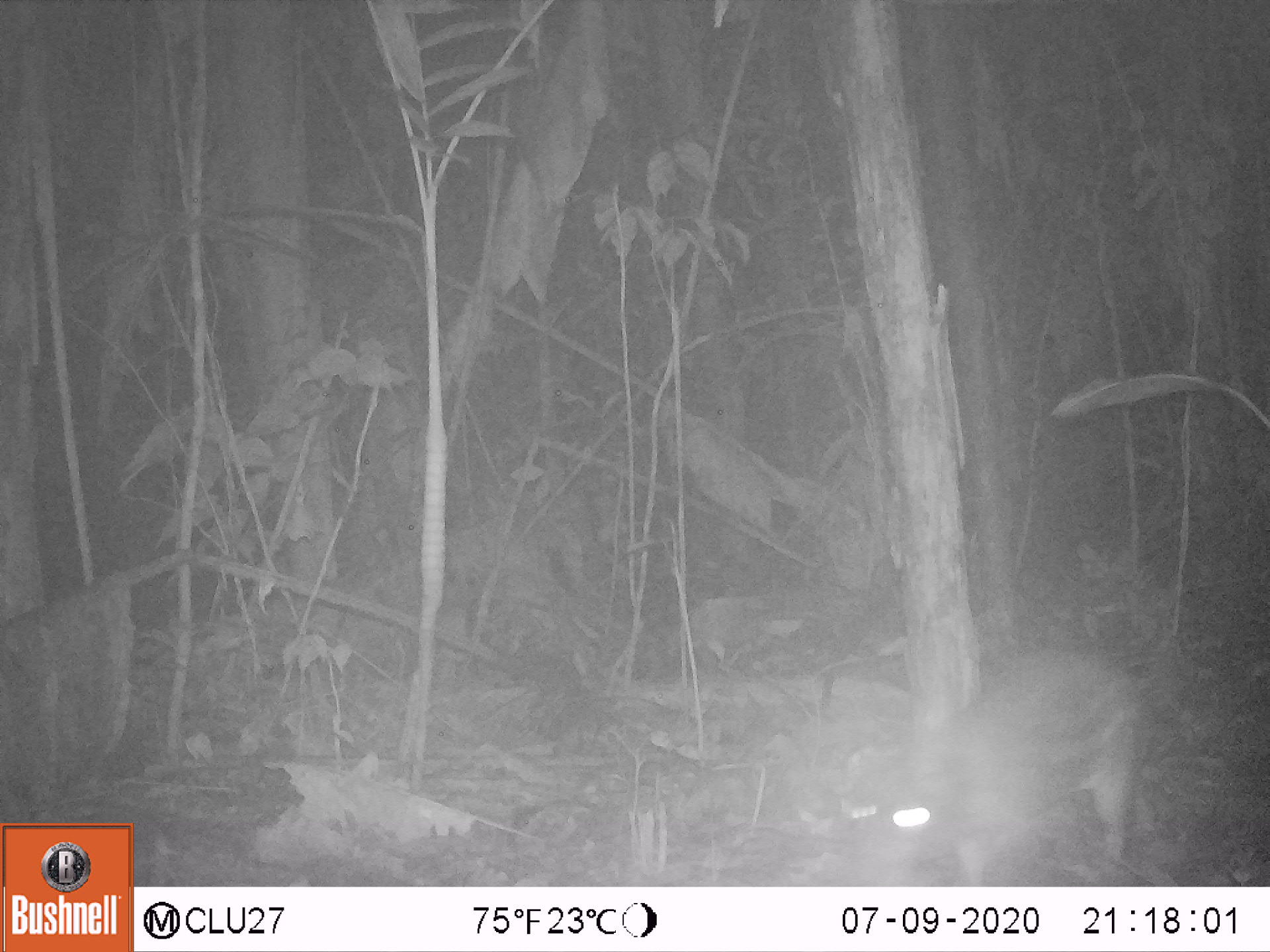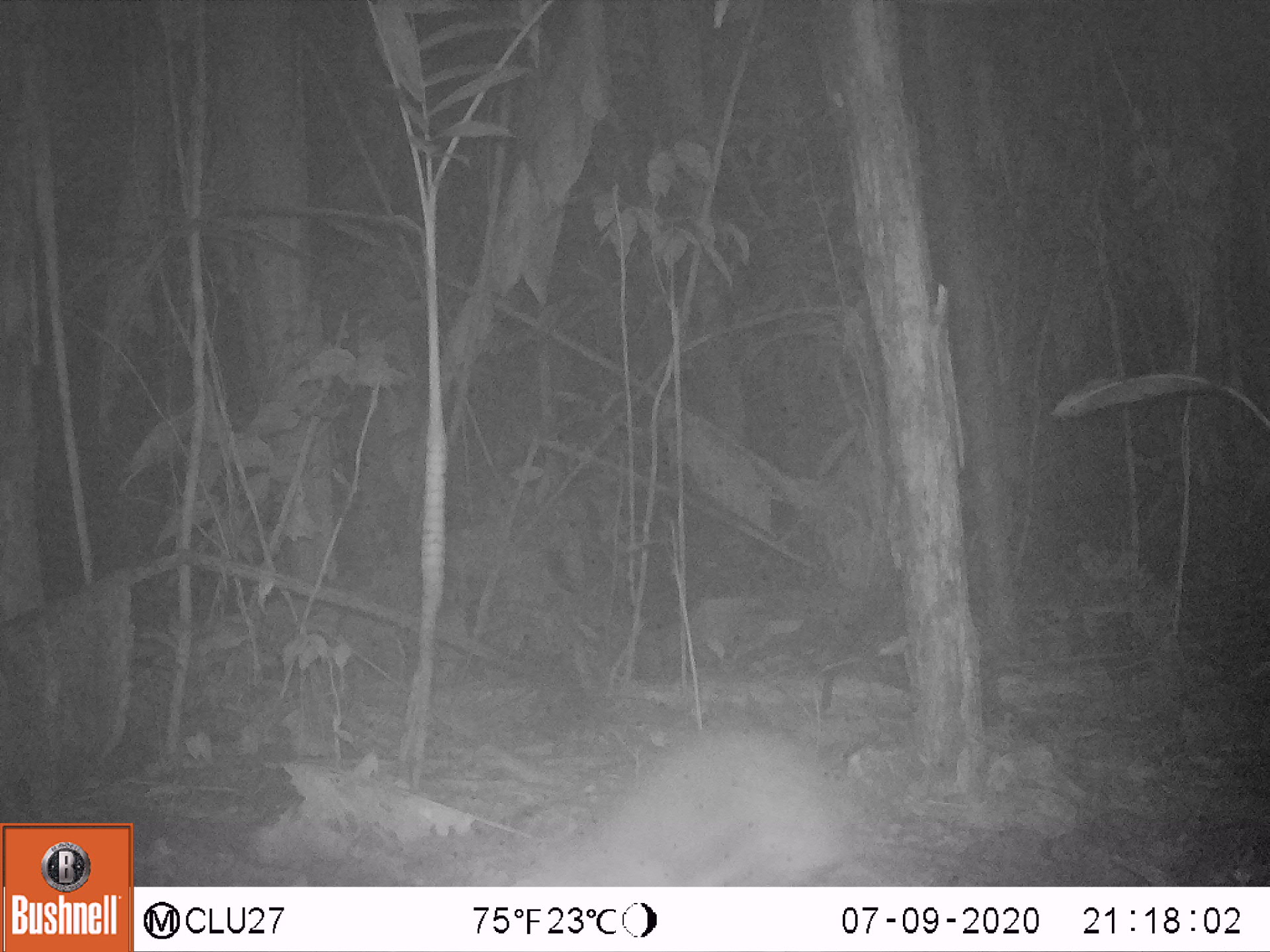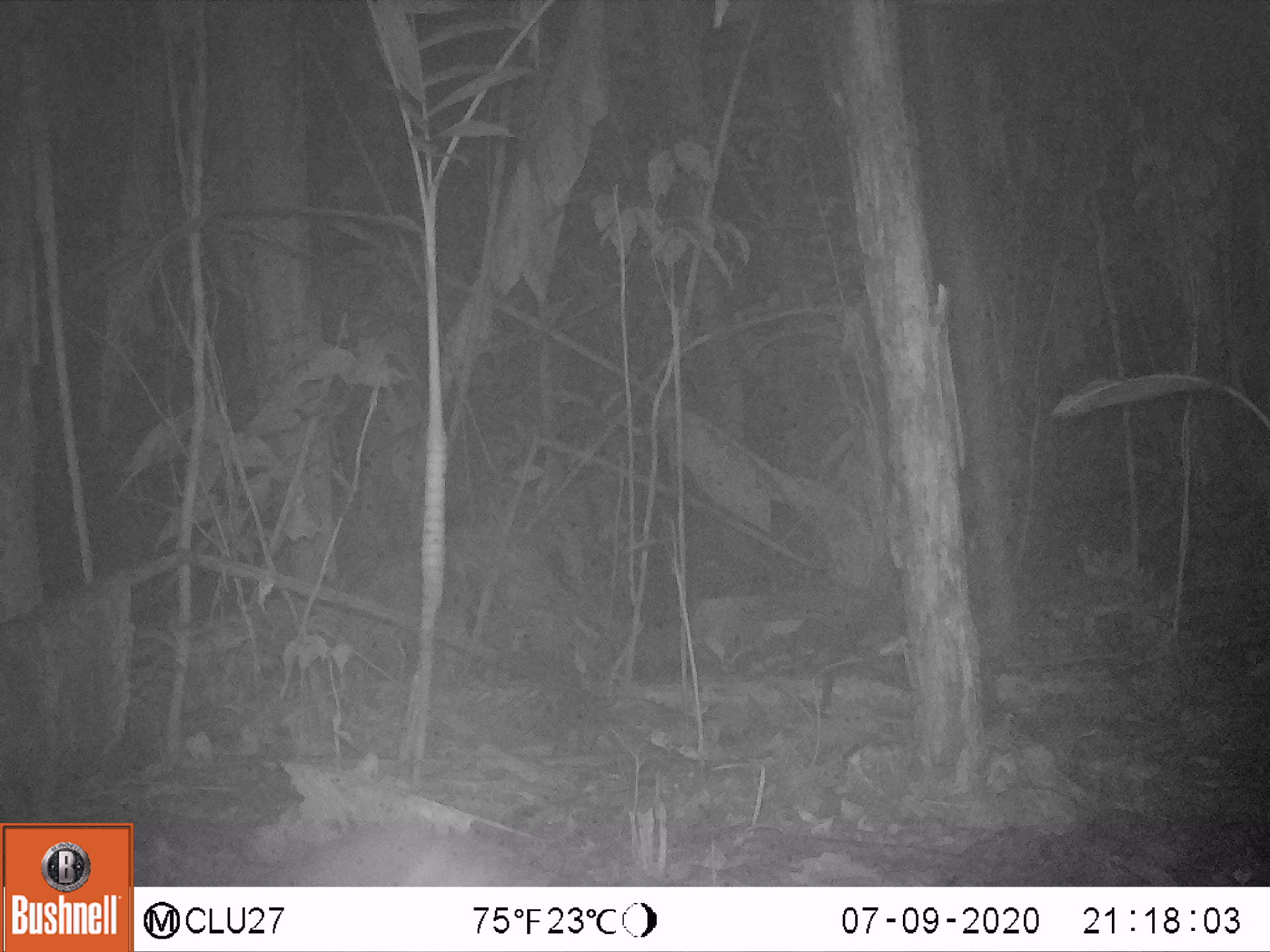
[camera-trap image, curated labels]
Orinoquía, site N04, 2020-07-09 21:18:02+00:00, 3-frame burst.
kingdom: Animalia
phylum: Chordata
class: Mammalia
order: Rodentia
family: Cuniculidae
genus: Cuniculus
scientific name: Cuniculus paca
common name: spotted paca